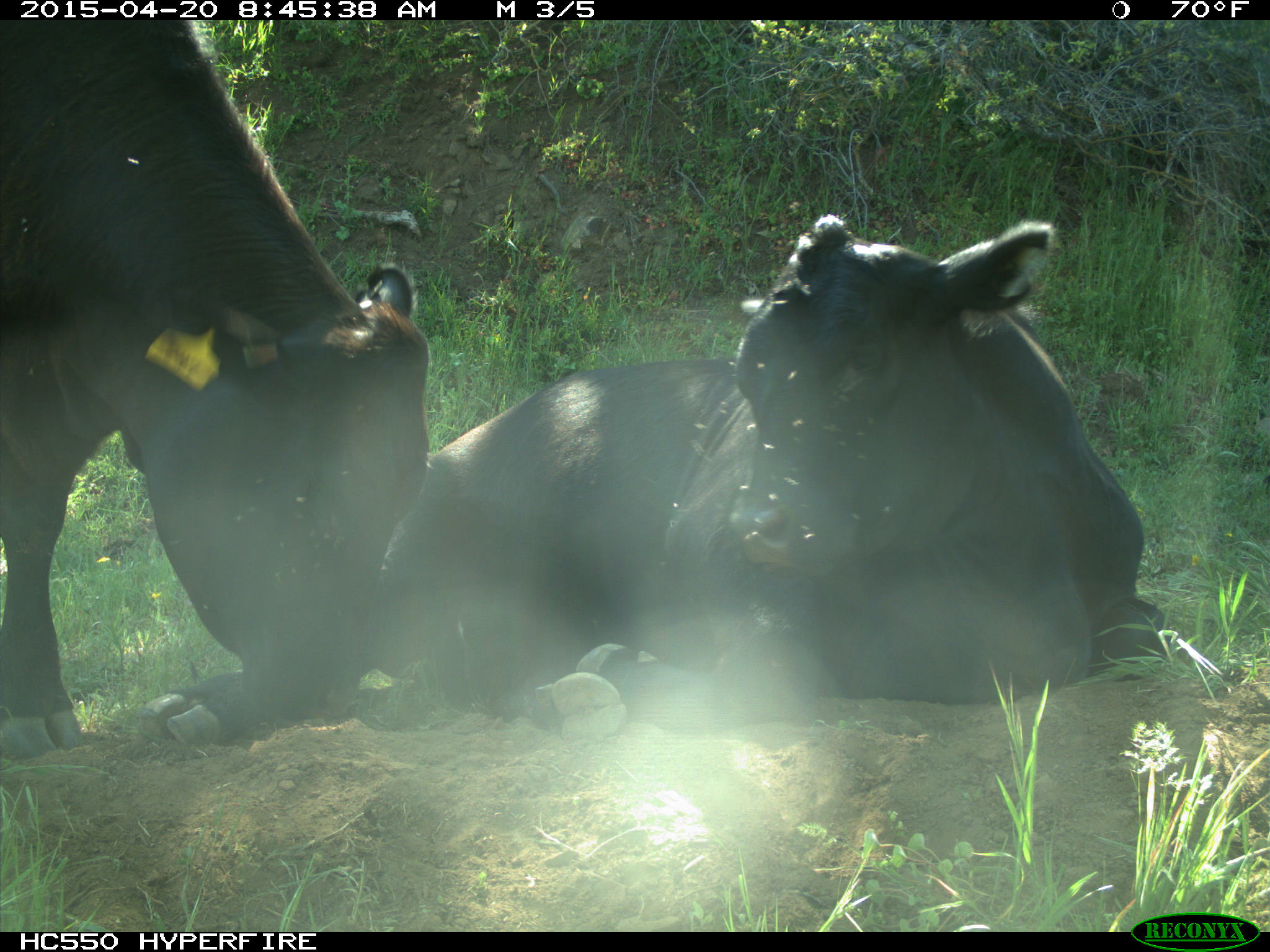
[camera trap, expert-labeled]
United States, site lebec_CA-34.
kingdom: Animalia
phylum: Chordata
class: Mammalia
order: Artiodactyla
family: Bovidae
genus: Bos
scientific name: Bos taurus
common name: domestic cow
Bos taurus (domestic cow).